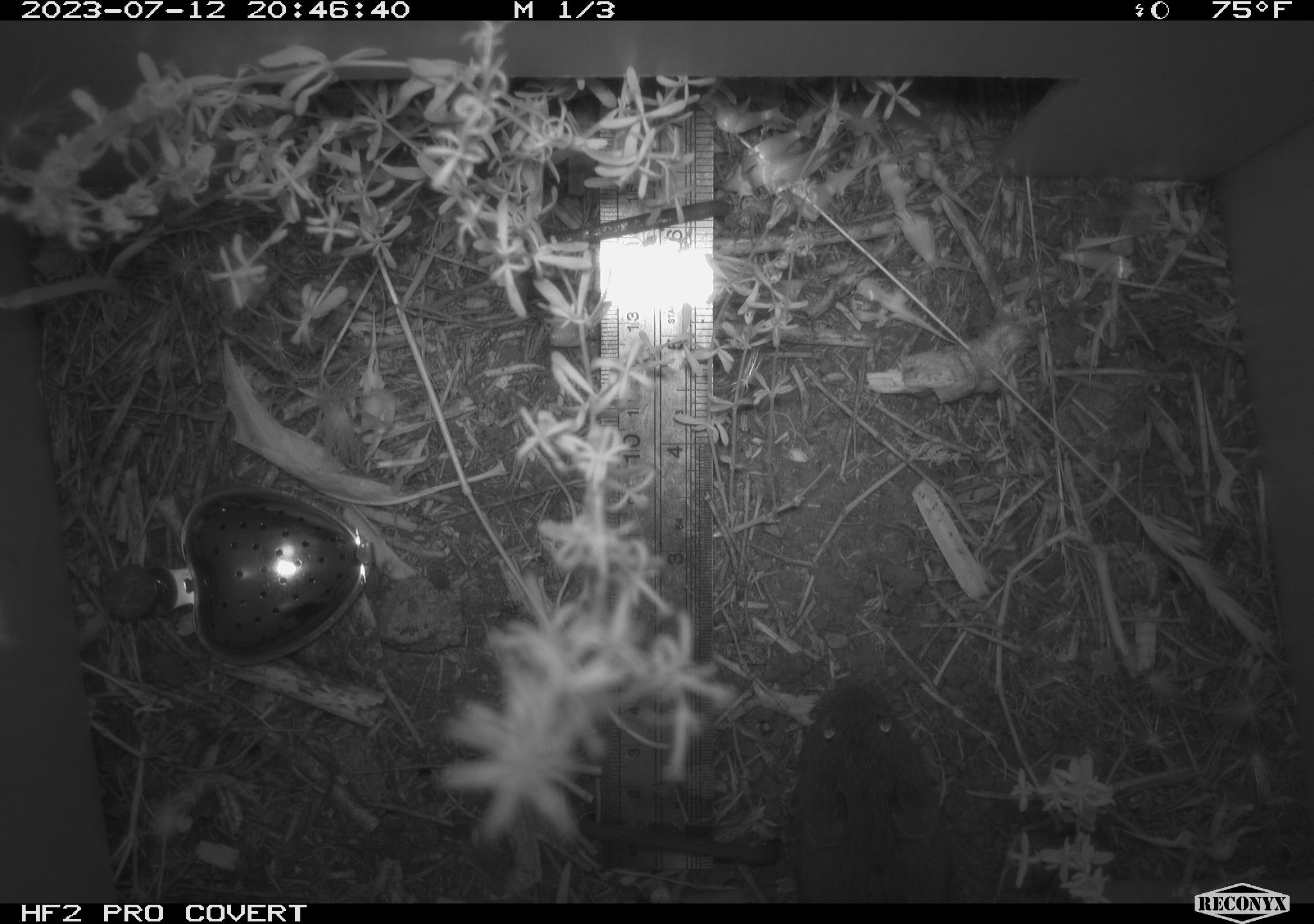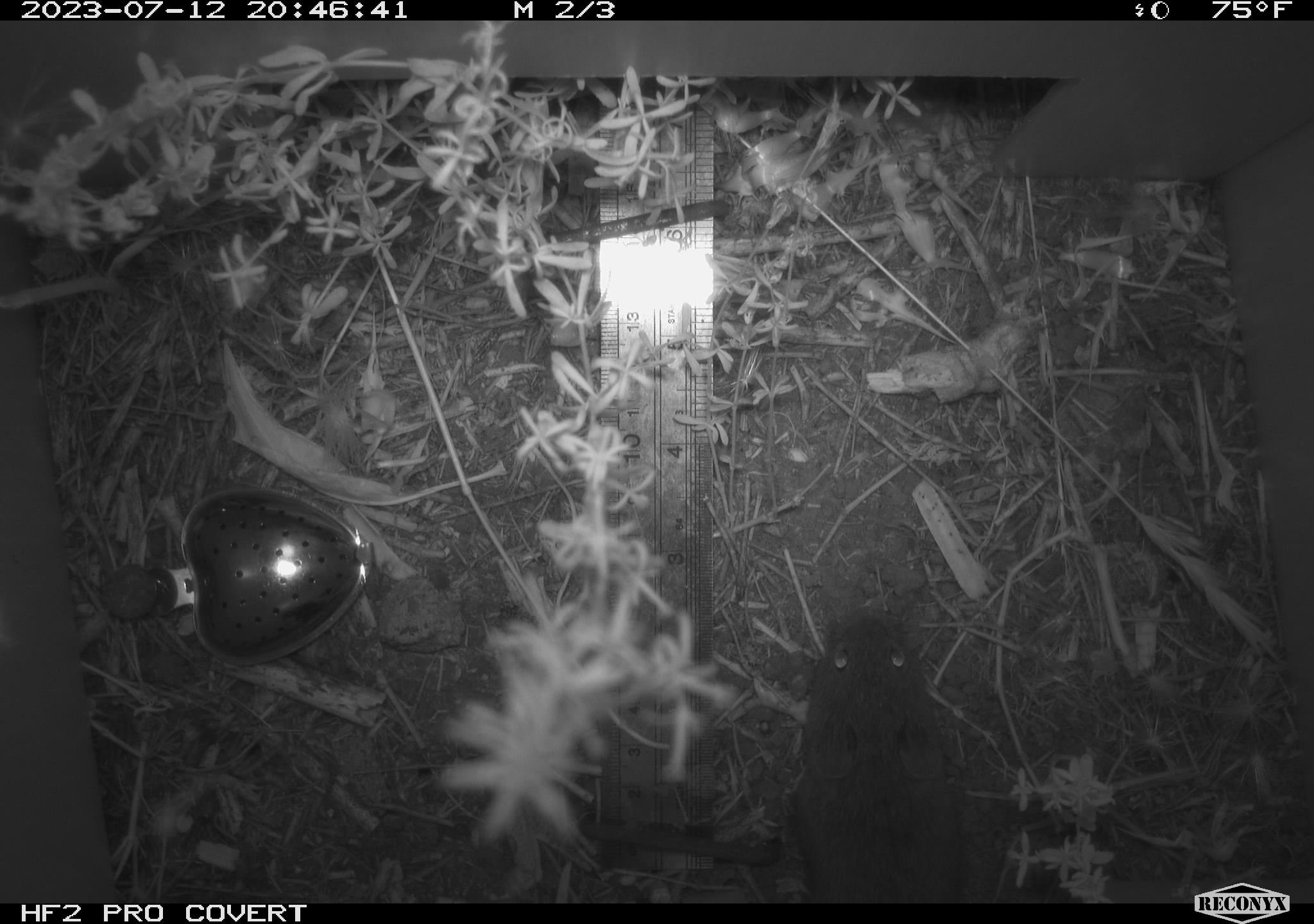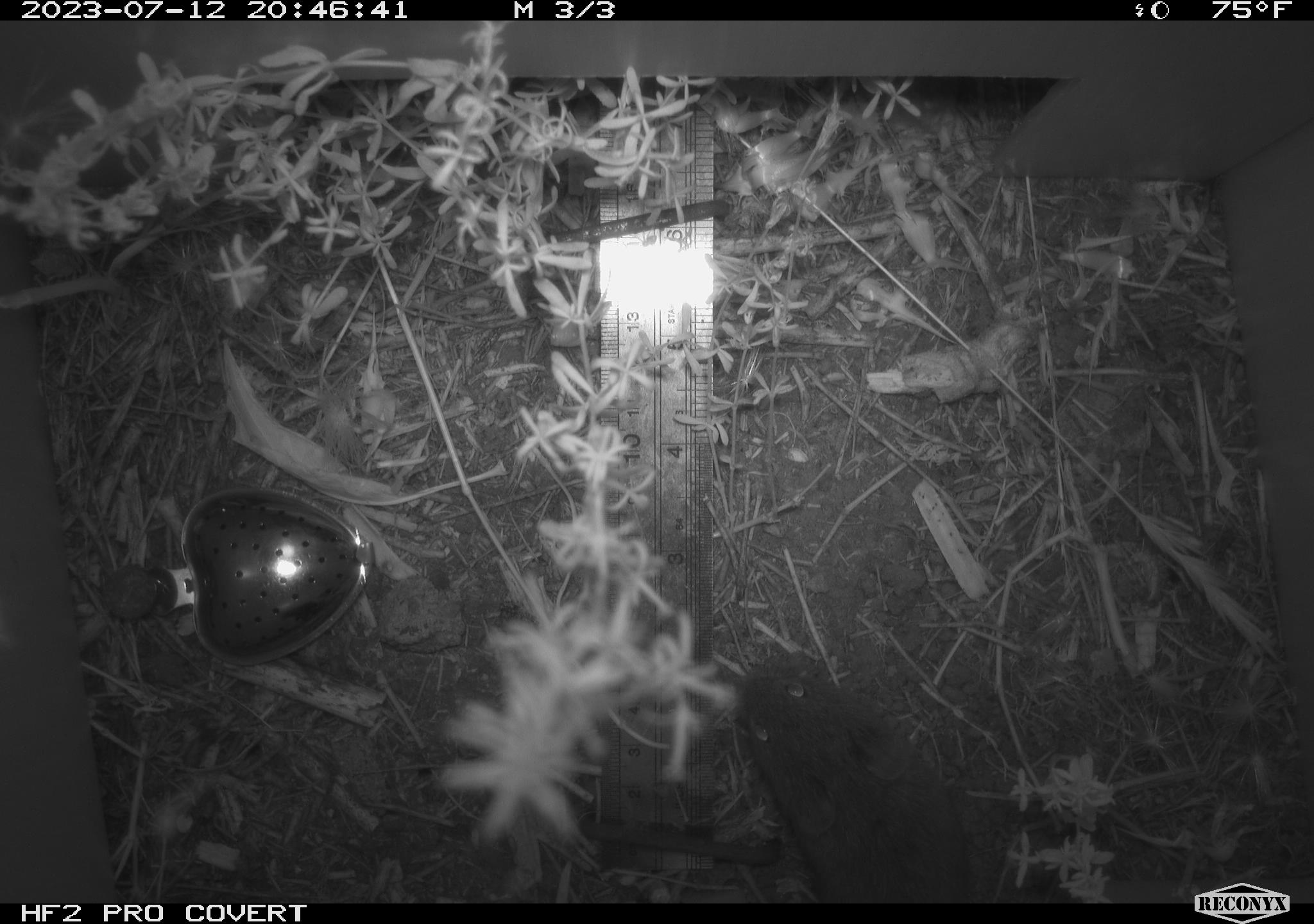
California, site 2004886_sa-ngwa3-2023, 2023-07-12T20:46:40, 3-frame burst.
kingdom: Animalia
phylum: Chordata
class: Mammalia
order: Rodentia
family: Cricetidae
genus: Microtus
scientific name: Microtus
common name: meadow vole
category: microtus species